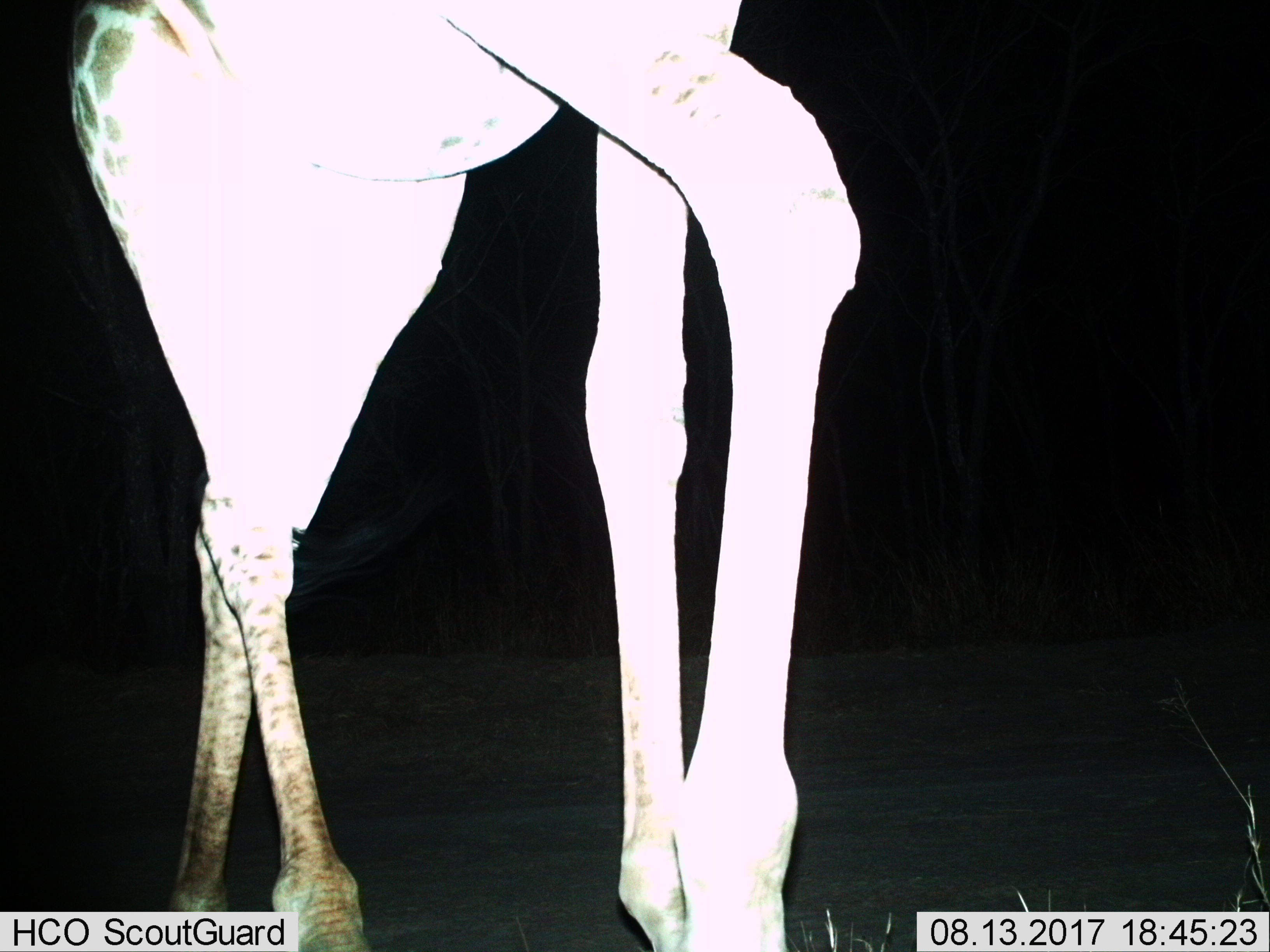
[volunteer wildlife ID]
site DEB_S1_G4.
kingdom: Animalia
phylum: Chordata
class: Mammalia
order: Artiodactyla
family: Giraffidae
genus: Giraffa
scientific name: Giraffa camelopardalis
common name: giraffe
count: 1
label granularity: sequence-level